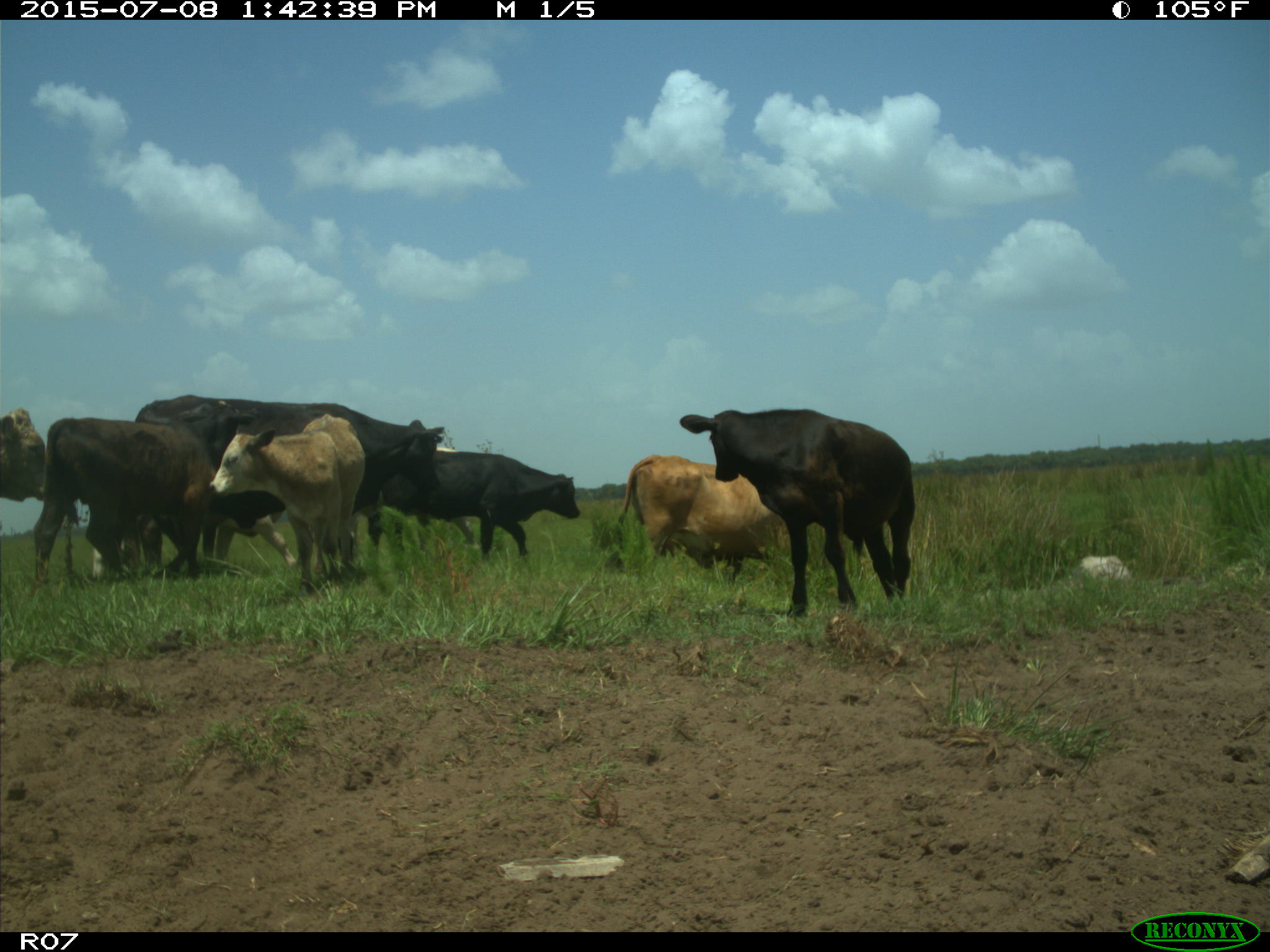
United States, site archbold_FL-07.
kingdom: Animalia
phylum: Chordata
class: Mammalia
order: Artiodactyla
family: Bovidae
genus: Bos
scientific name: Bos taurus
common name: domestic cow